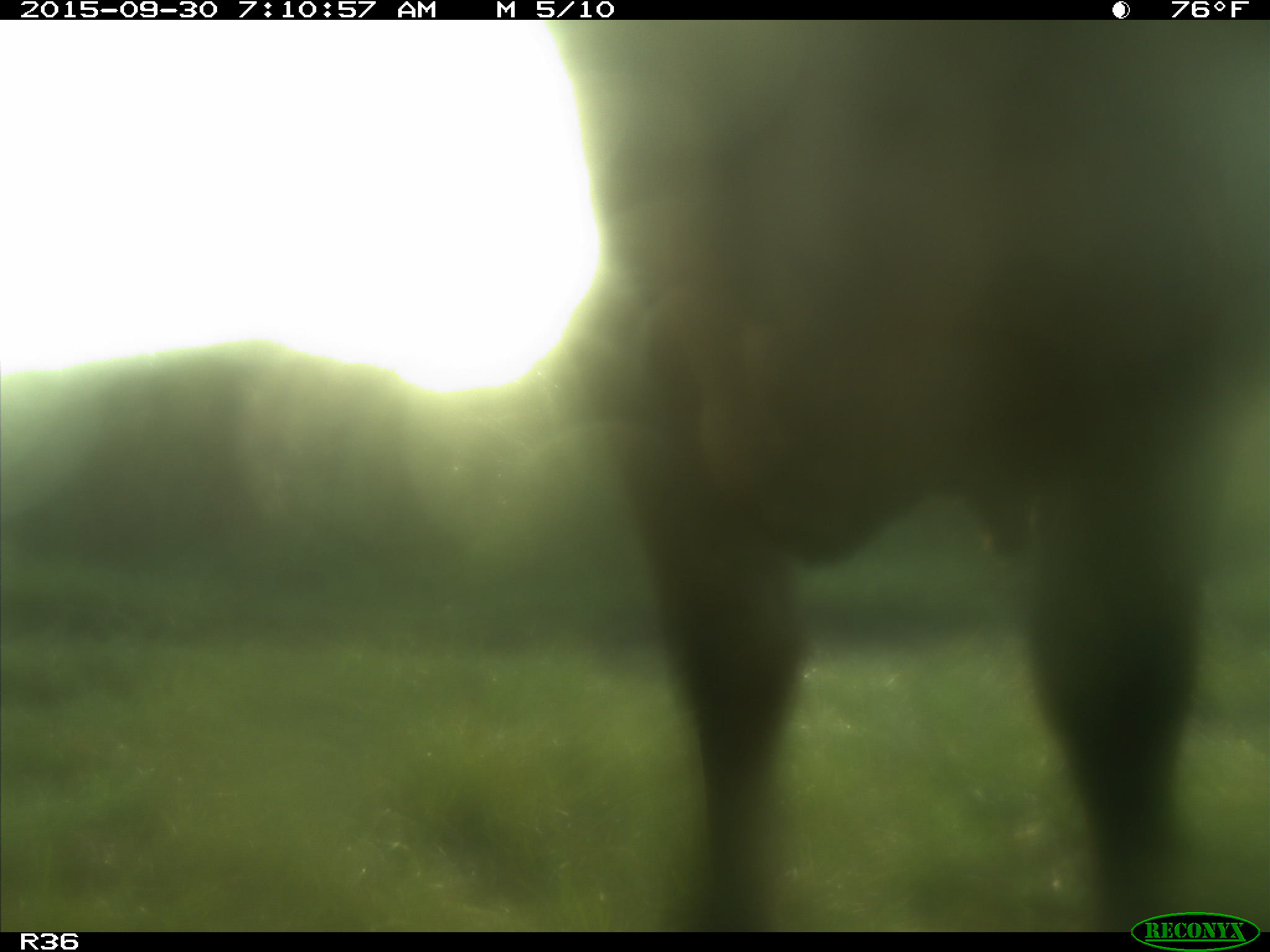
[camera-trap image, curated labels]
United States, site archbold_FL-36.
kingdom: Animalia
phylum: Chordata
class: Mammalia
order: Artiodactyla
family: Bovidae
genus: Bos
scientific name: Bos taurus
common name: domestic cow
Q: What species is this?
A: Bos taurus (domestic cow).